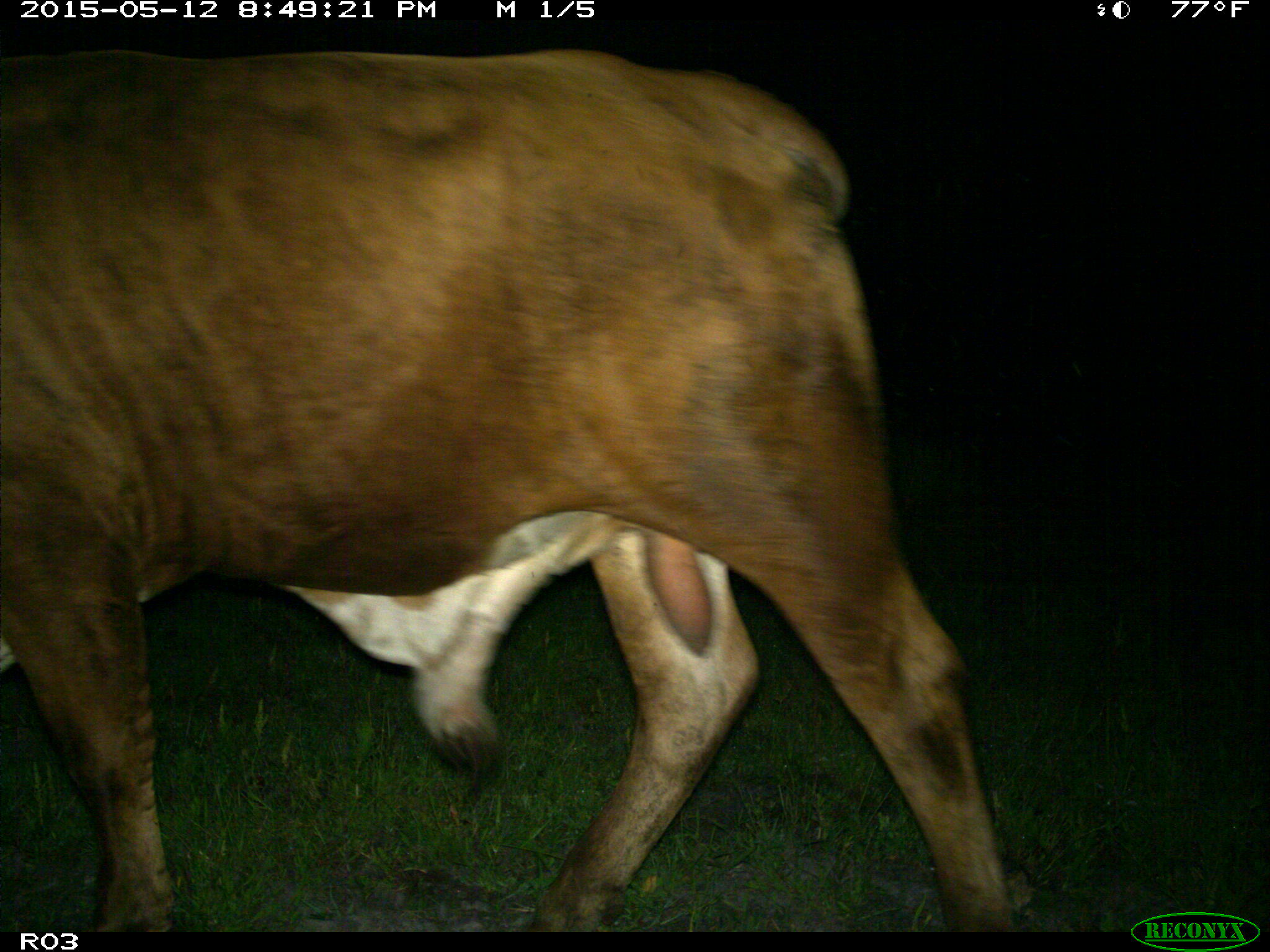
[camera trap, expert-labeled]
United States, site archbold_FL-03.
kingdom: Animalia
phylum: Chordata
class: Mammalia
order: Artiodactyla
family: Bovidae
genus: Bos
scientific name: Bos taurus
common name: domestic cow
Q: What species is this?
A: Bos taurus (domestic cow).